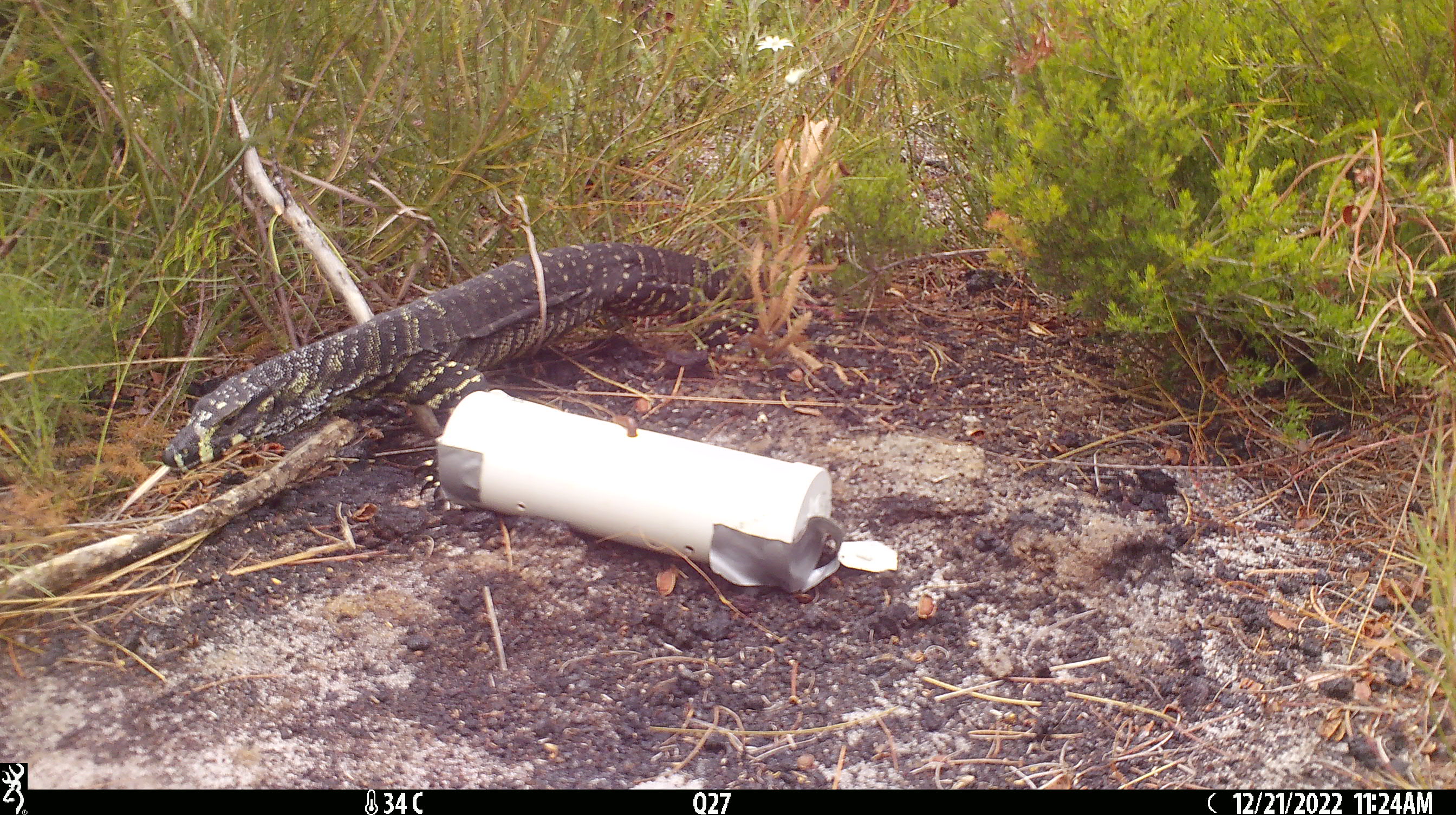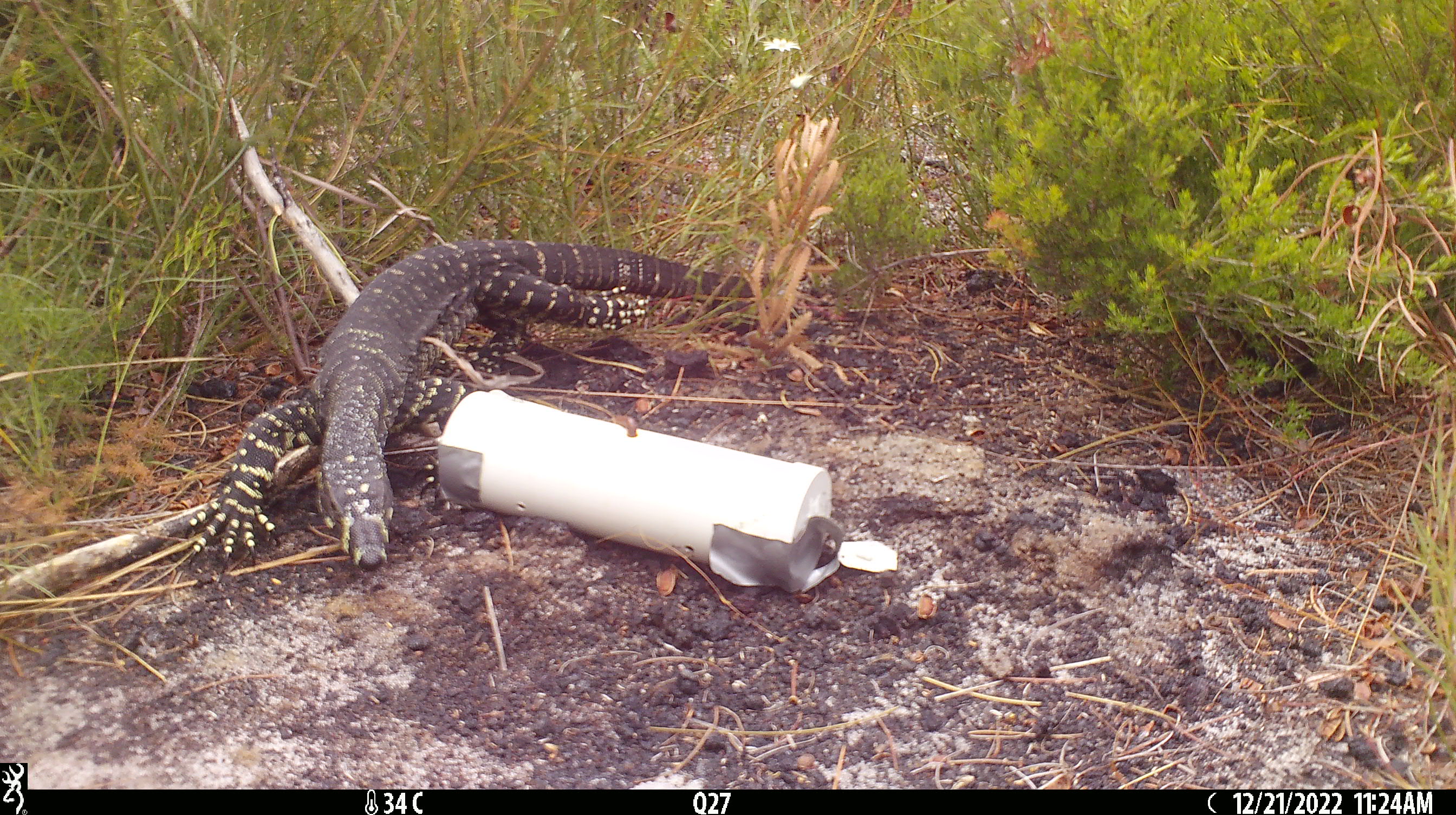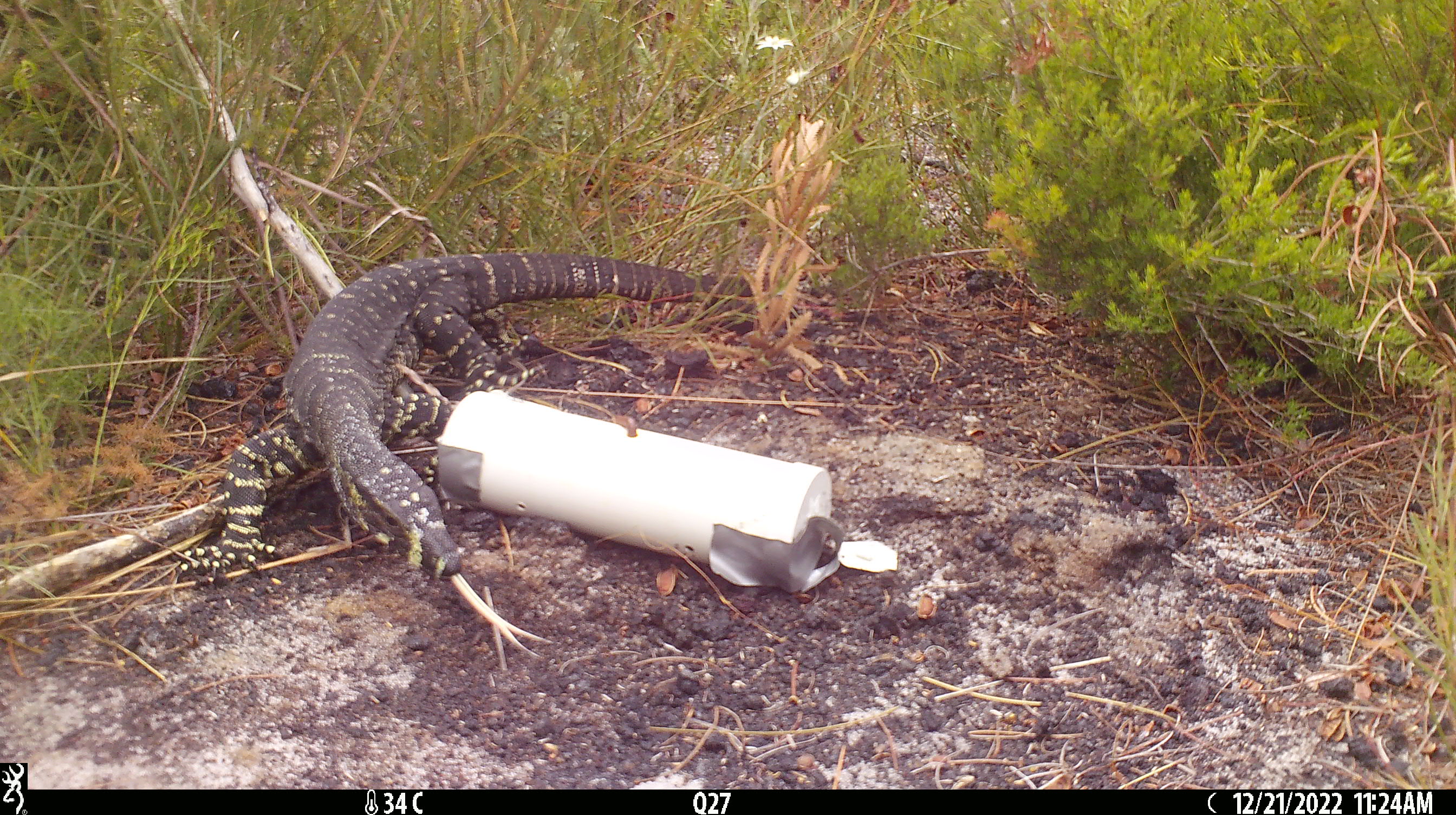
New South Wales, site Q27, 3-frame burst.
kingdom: Animalia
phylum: Chordata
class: Reptilia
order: Squamata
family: Varanidae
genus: Varanus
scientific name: Varanus varius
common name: lace monitor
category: goanna